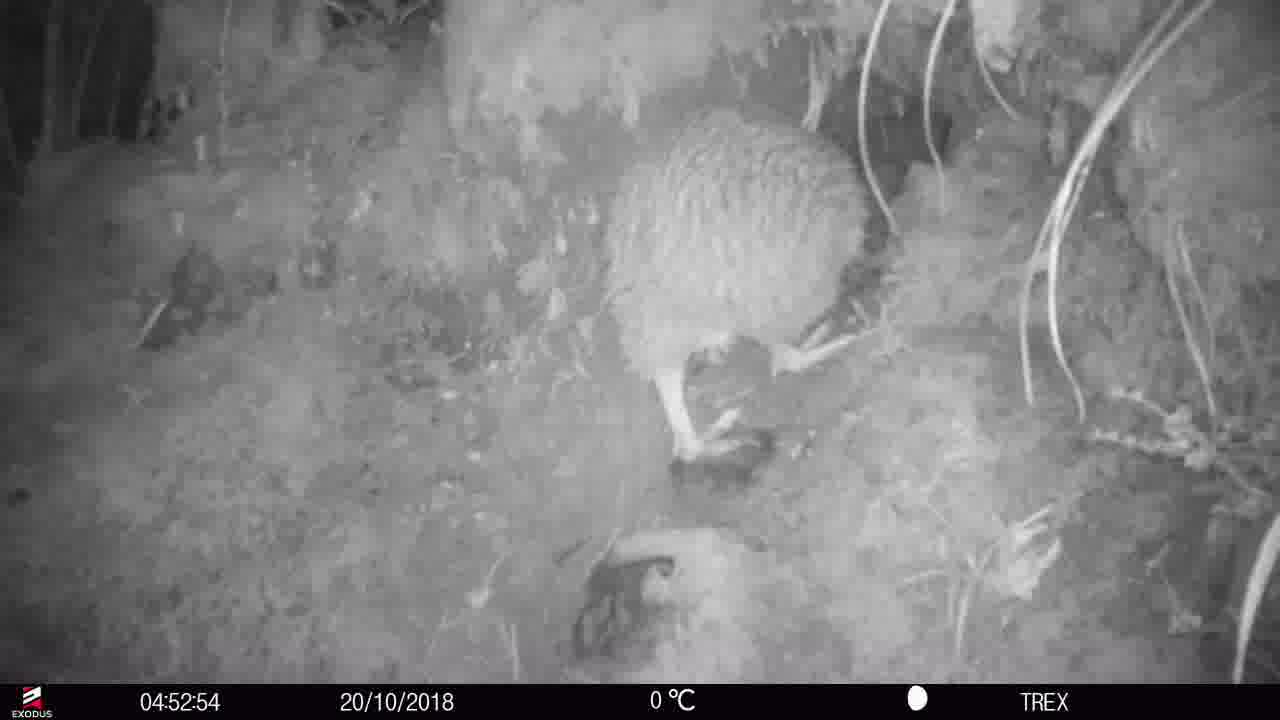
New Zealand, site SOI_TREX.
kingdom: Animalia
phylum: Chordata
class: Aves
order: Apterygiformes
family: Apterygidae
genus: Apteryx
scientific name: Apteryx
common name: kiwi